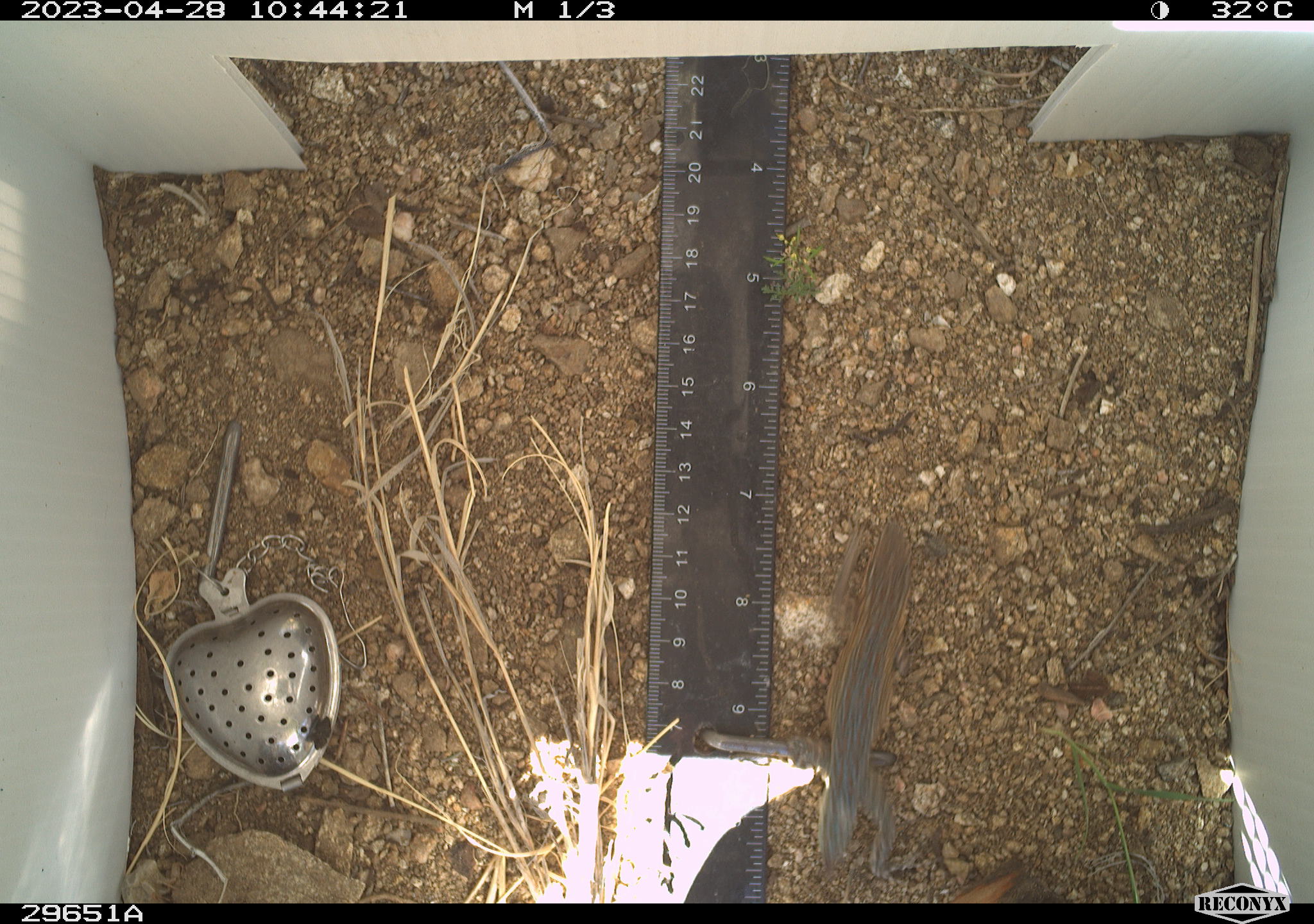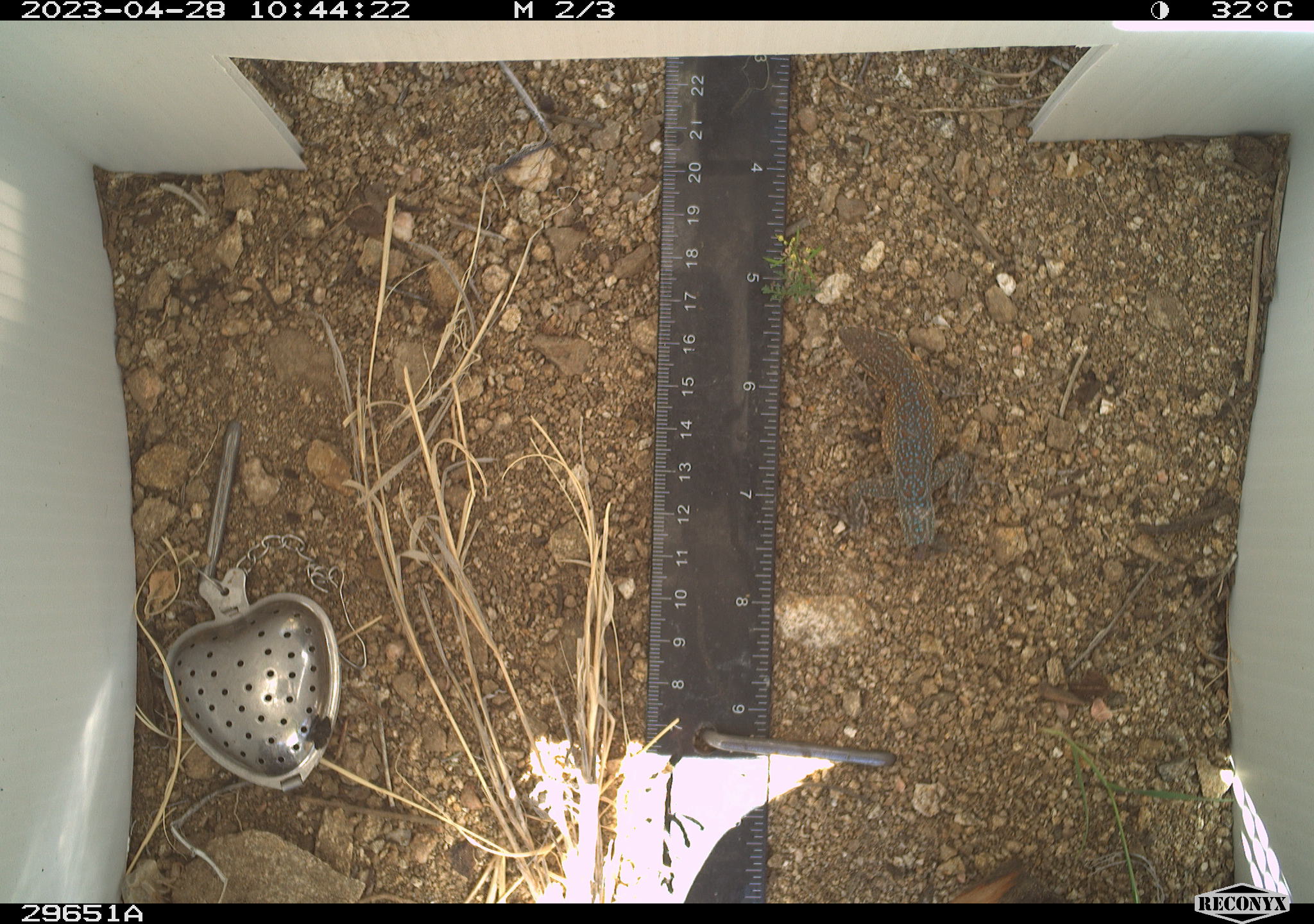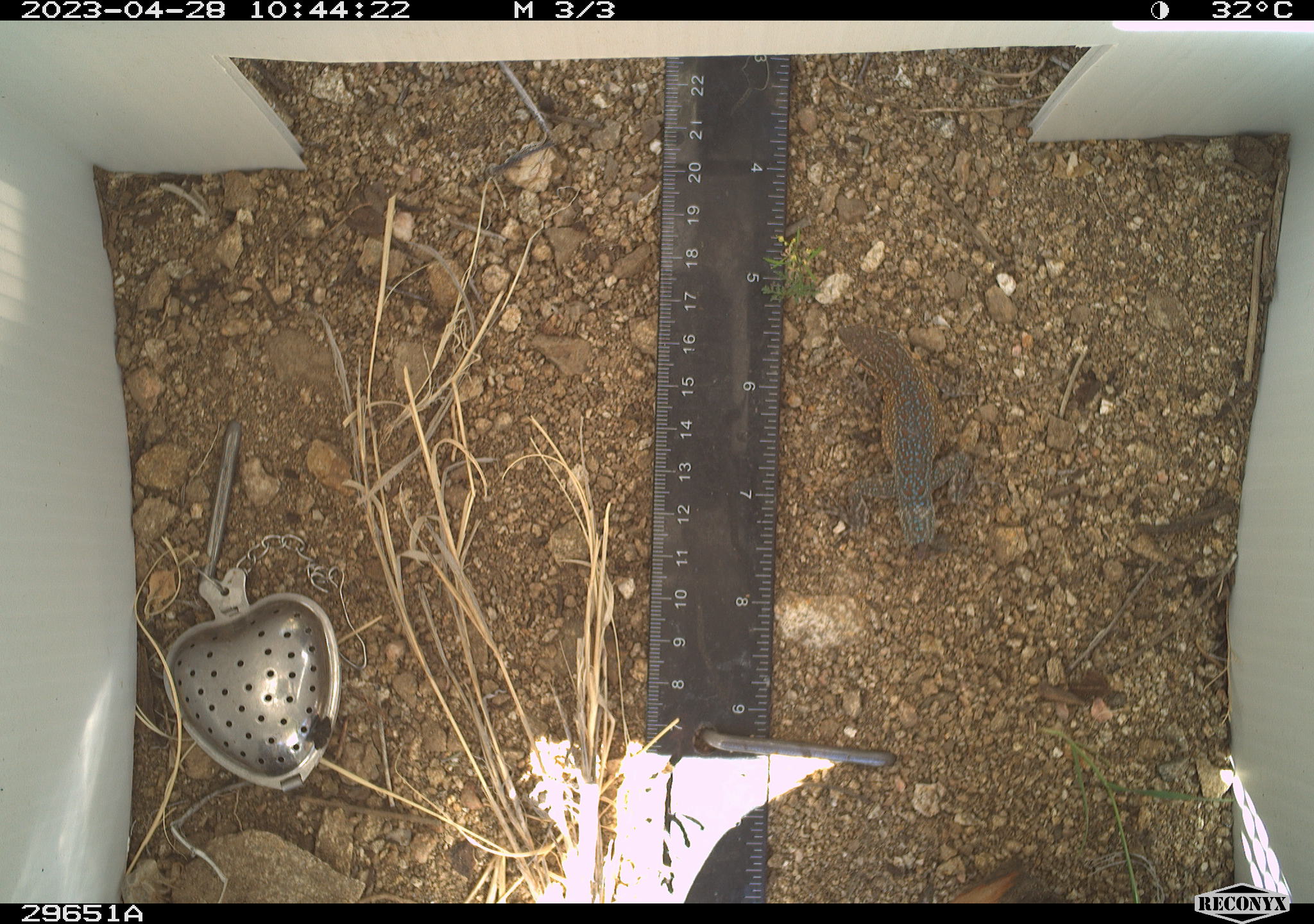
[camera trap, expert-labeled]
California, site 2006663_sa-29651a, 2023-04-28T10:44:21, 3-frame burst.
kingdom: Animalia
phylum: Chordata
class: Reptilia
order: Squamata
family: Phrynosomatidae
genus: Uta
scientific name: Uta stansburiana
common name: common side-blotched lizard